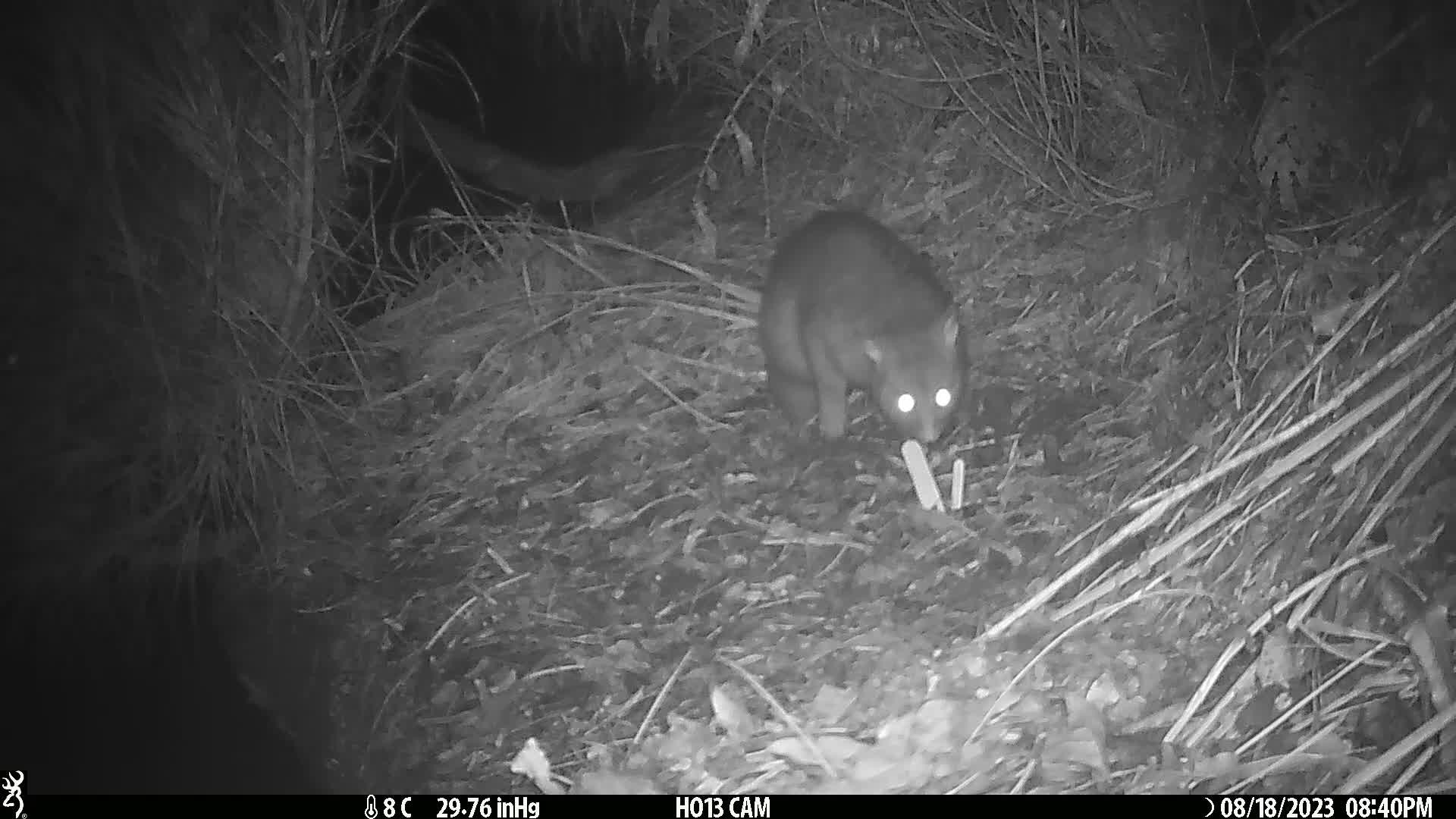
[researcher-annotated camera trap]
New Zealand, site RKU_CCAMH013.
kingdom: Animalia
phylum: Chordata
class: Mammalia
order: Diprotodontia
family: Phalangeridae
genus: Trichosurus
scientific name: Trichosurus vulpecula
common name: common brushtail possum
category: possum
Possum (common brushtail possum) (Trichosurus vulpecula).